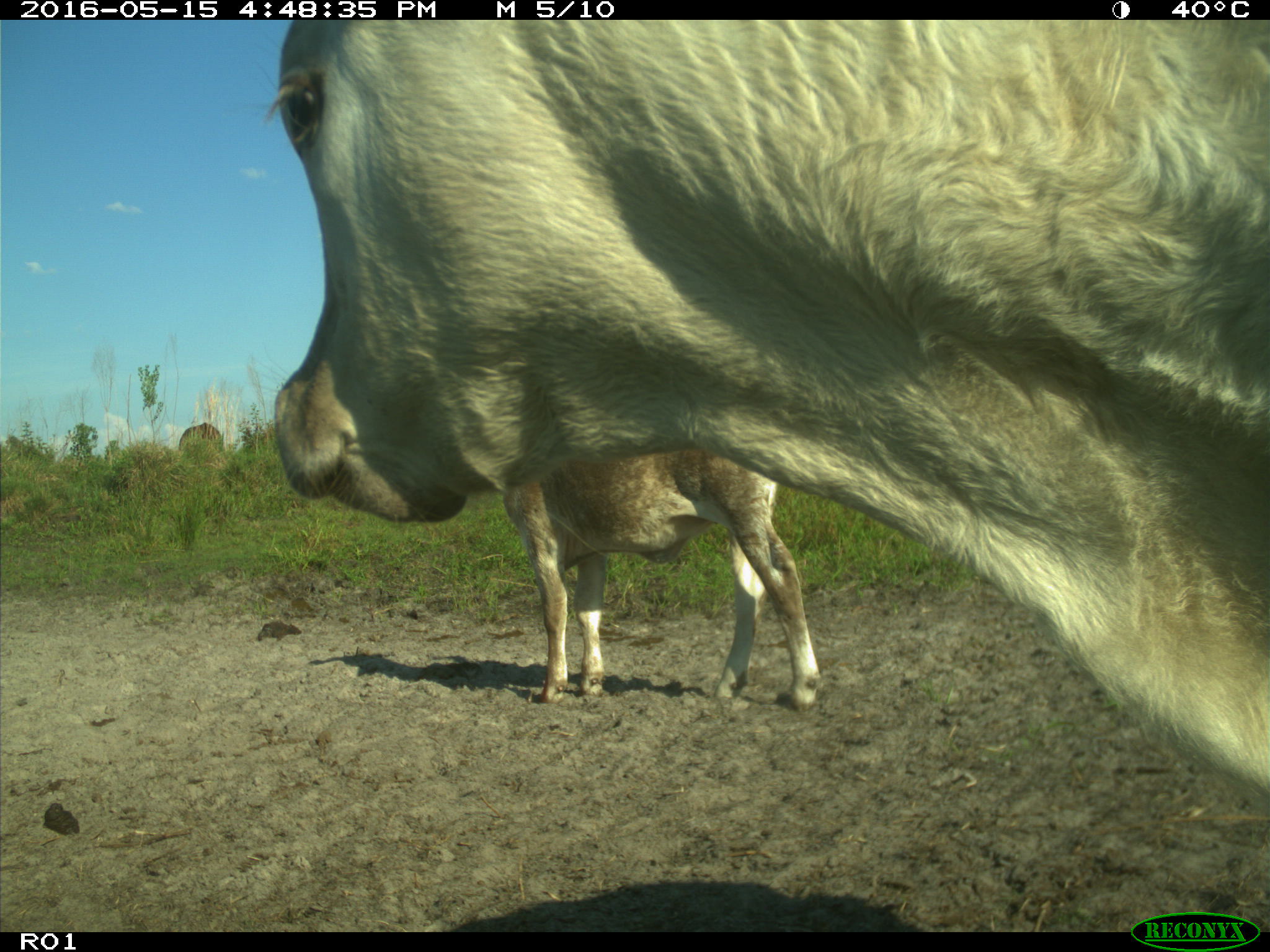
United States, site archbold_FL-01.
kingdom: Animalia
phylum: Chordata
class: Mammalia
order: Artiodactyla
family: Bovidae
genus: Bos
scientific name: Bos taurus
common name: domestic cow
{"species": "Bos taurus (domestic cow)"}